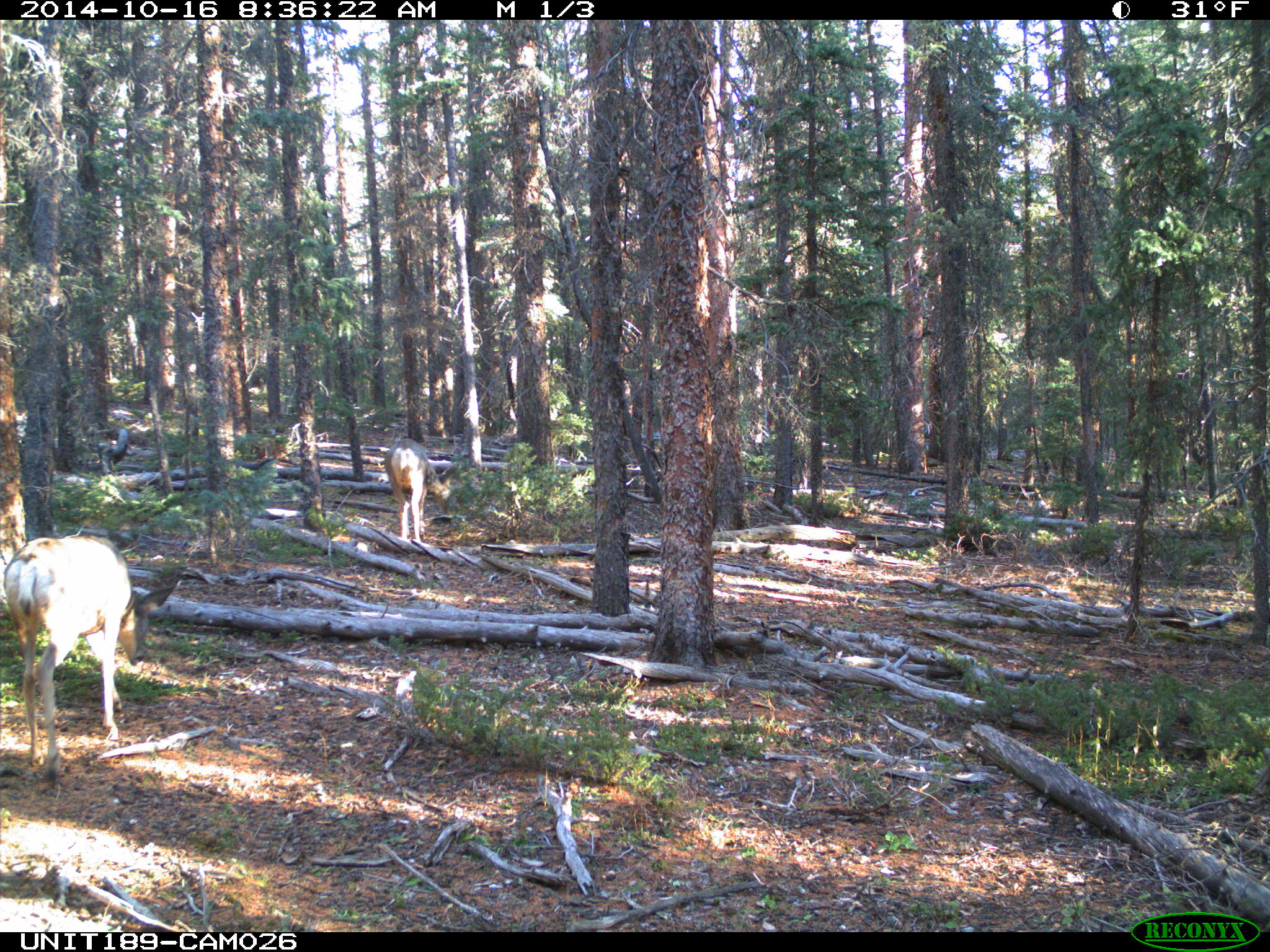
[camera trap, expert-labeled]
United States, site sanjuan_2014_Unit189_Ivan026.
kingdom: Animalia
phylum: Chordata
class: Mammalia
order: Artiodactyla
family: Cervidae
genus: Odocoileus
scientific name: Odocoileus hemionus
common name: mule deer